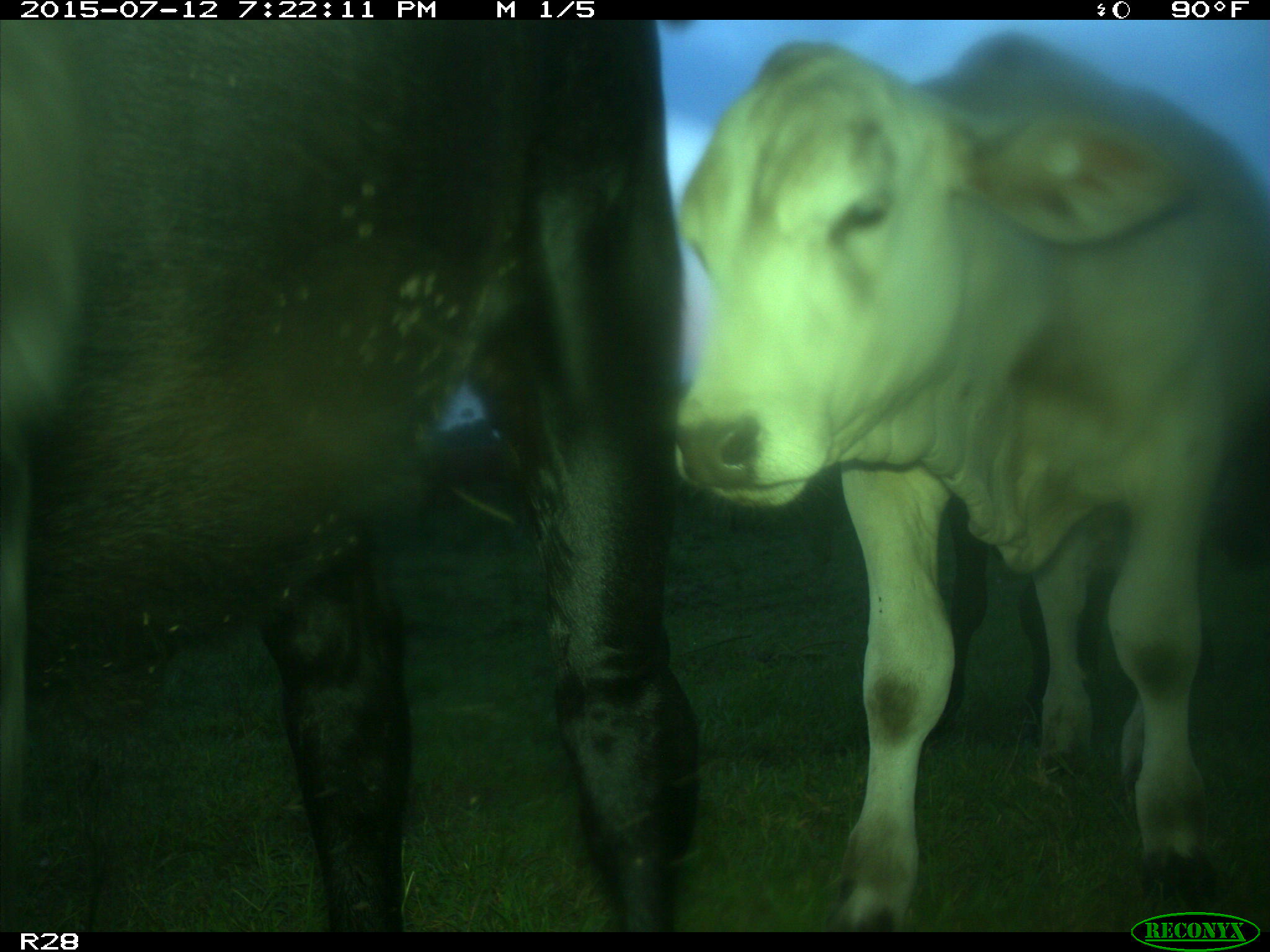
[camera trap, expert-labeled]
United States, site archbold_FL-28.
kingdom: Animalia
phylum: Chordata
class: Mammalia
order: Artiodactyla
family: Bovidae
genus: Bos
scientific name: Bos taurus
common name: domestic cow